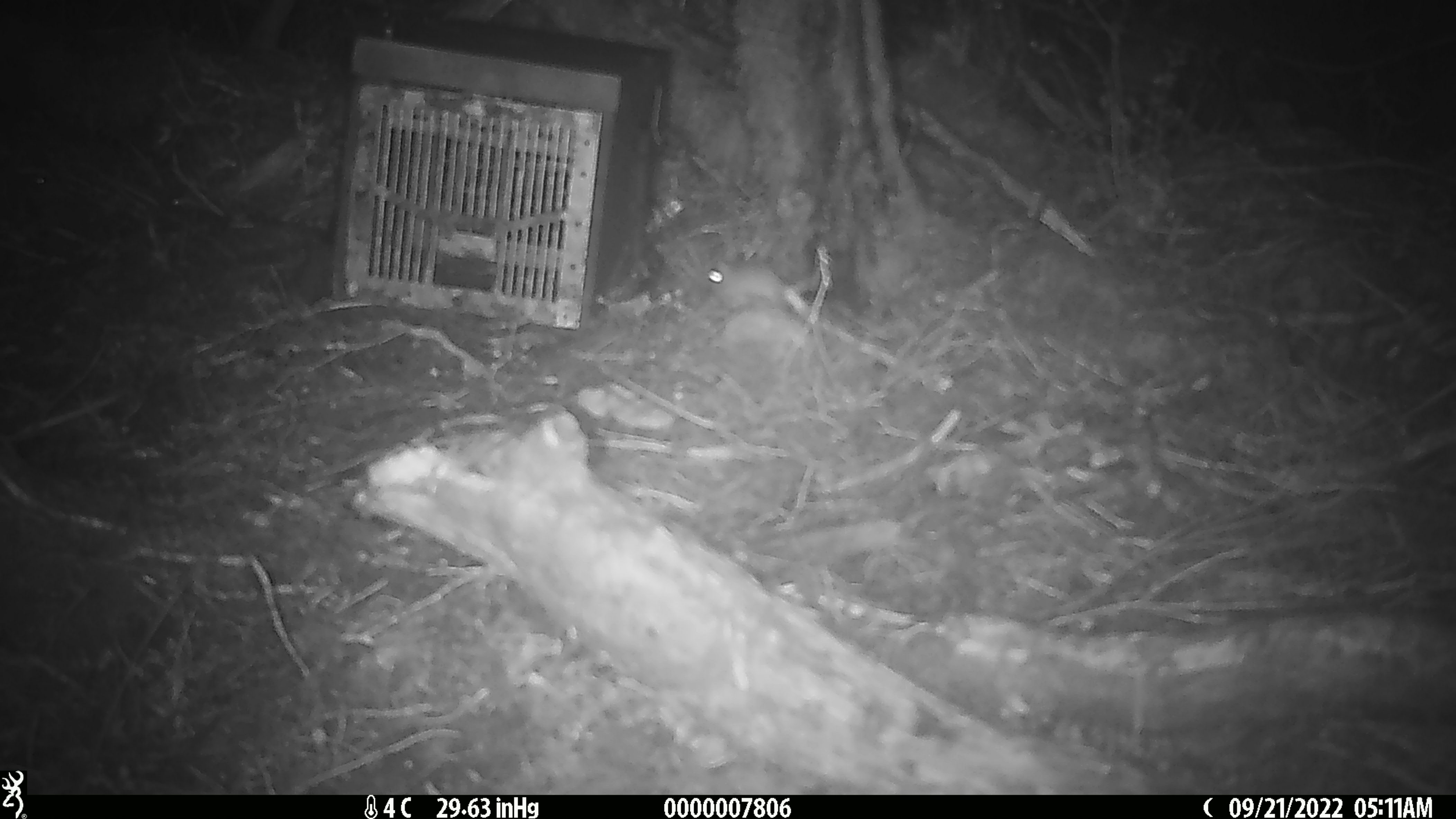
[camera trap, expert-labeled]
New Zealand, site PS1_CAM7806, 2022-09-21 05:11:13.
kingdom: Animalia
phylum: Chordata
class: Mammalia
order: Rodentia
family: Muridae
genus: Mus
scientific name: Mus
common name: mouse